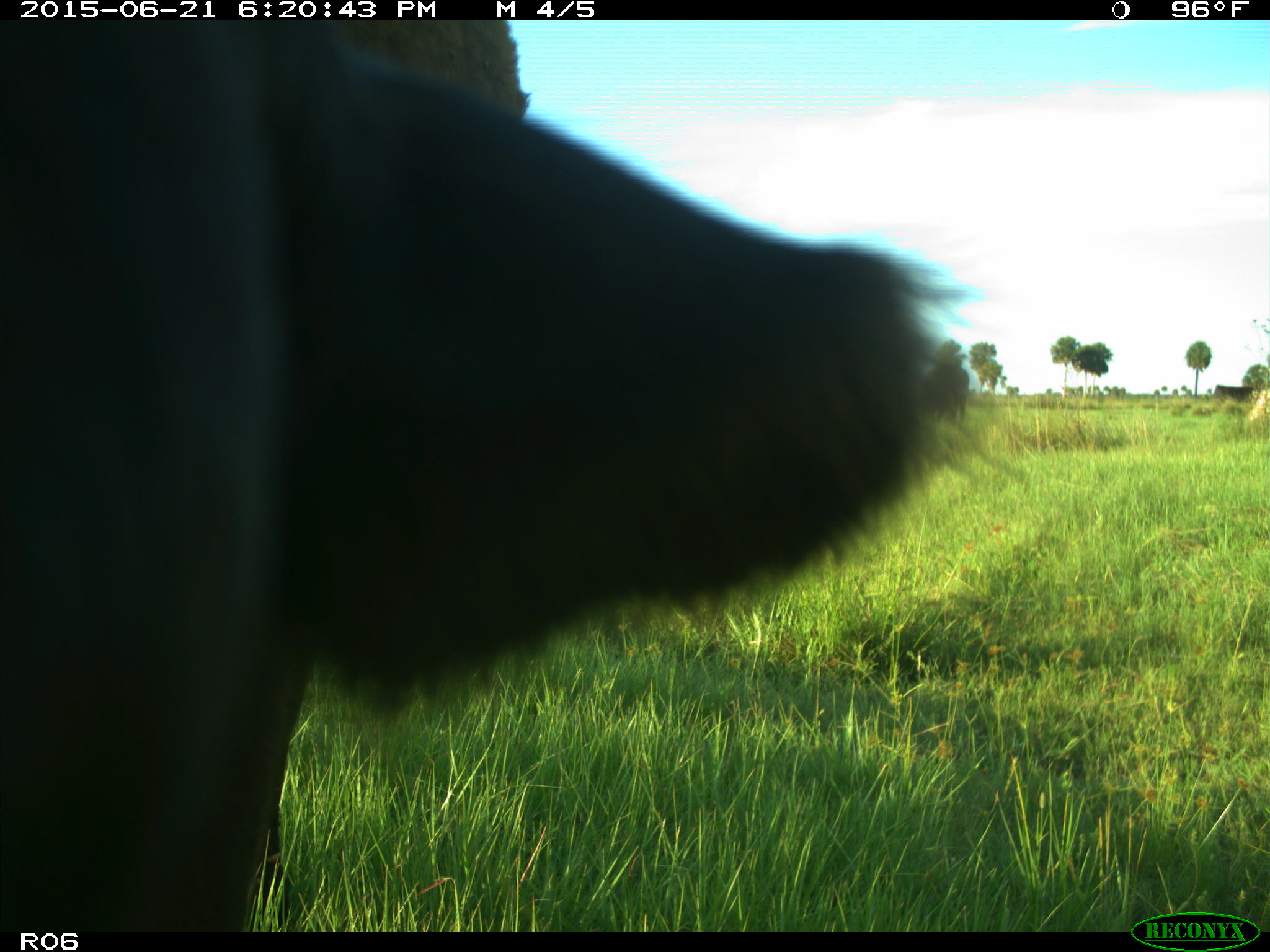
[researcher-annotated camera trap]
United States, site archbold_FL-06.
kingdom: Animalia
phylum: Chordata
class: Mammalia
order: Artiodactyla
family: Bovidae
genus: Bos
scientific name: Bos taurus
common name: domestic cow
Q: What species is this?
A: Bos taurus (domestic cow).